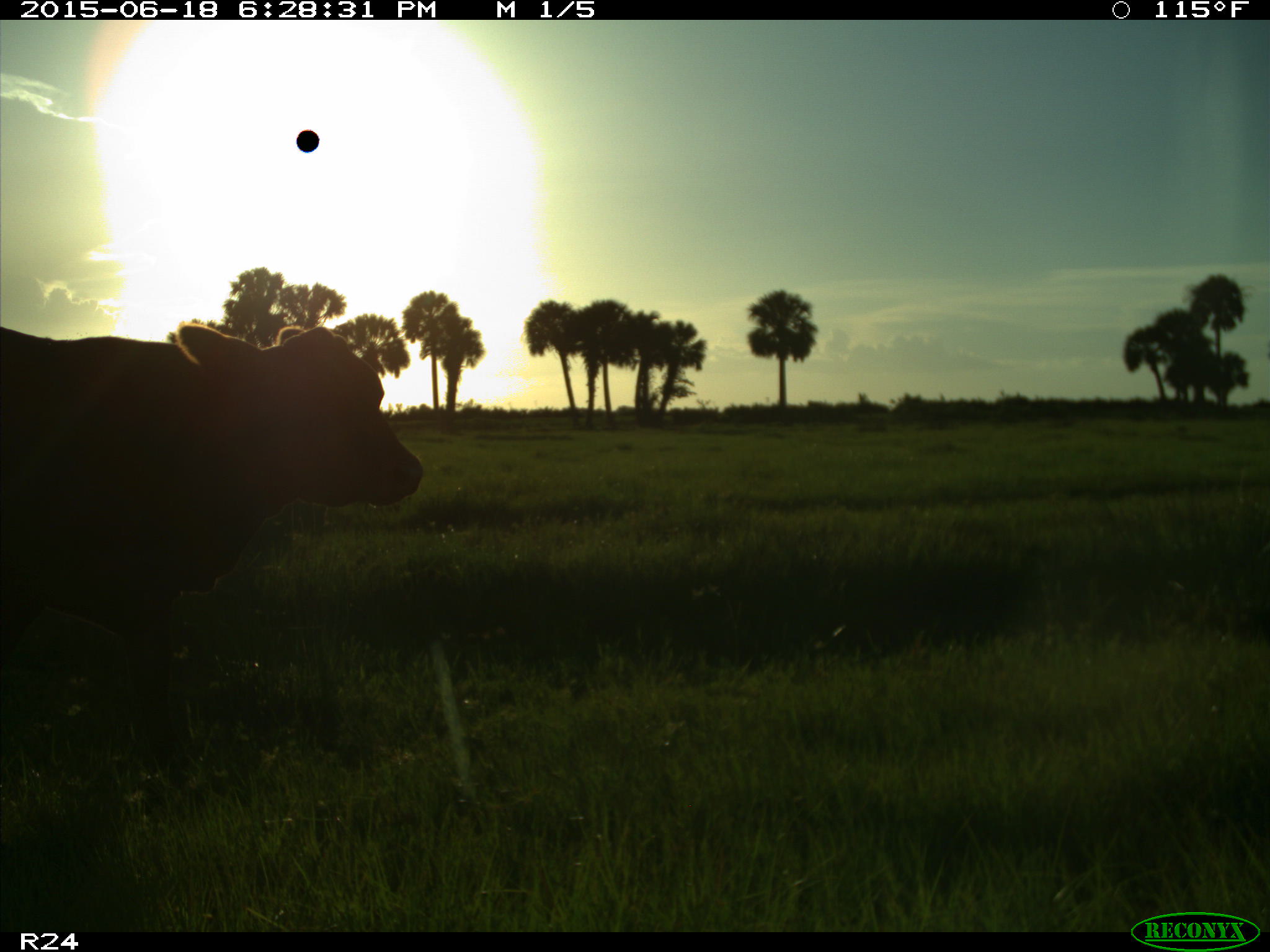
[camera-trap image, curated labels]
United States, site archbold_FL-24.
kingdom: Animalia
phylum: Chordata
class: Mammalia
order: Artiodactyla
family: Bovidae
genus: Bos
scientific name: Bos taurus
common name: domestic cow